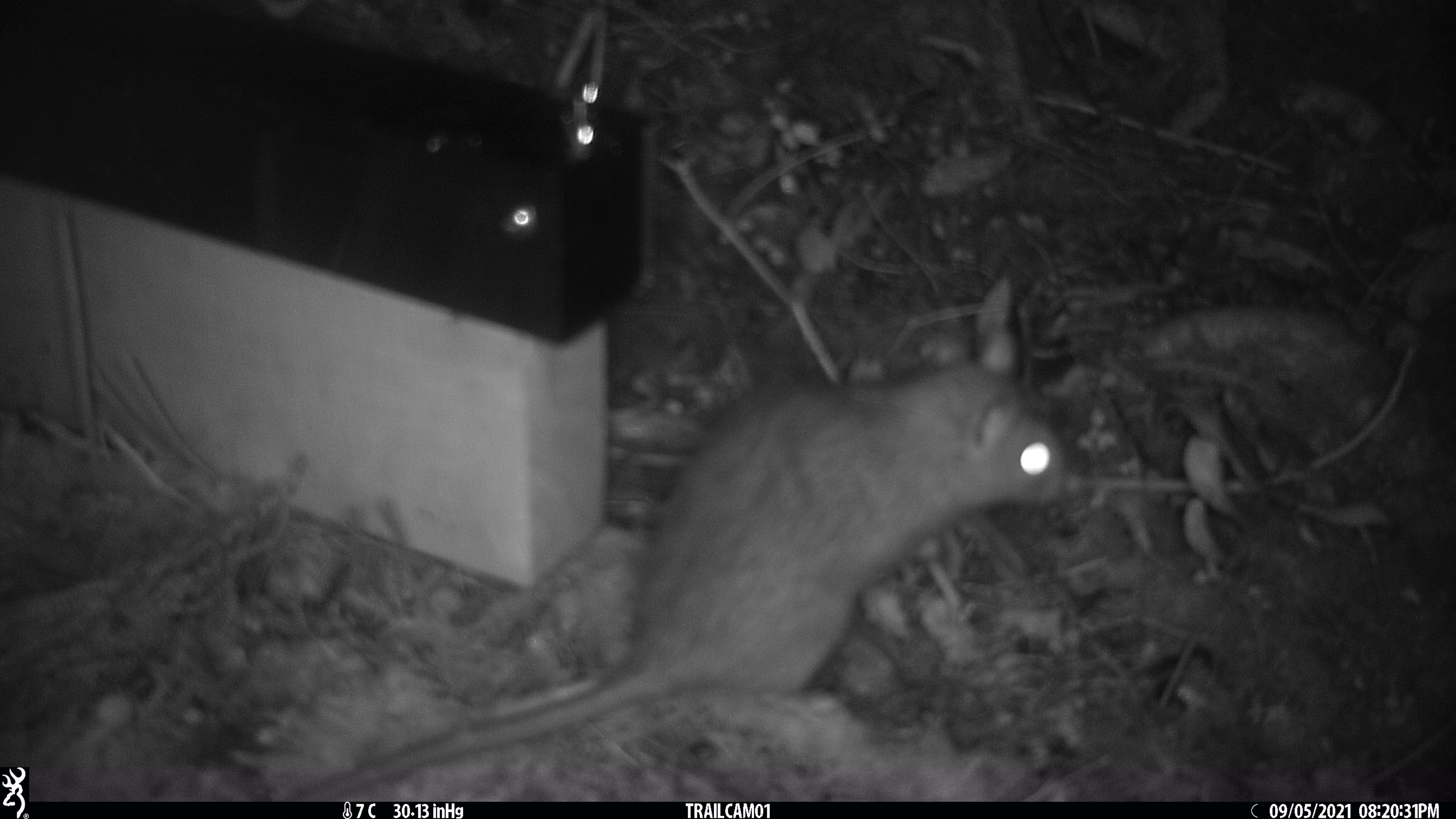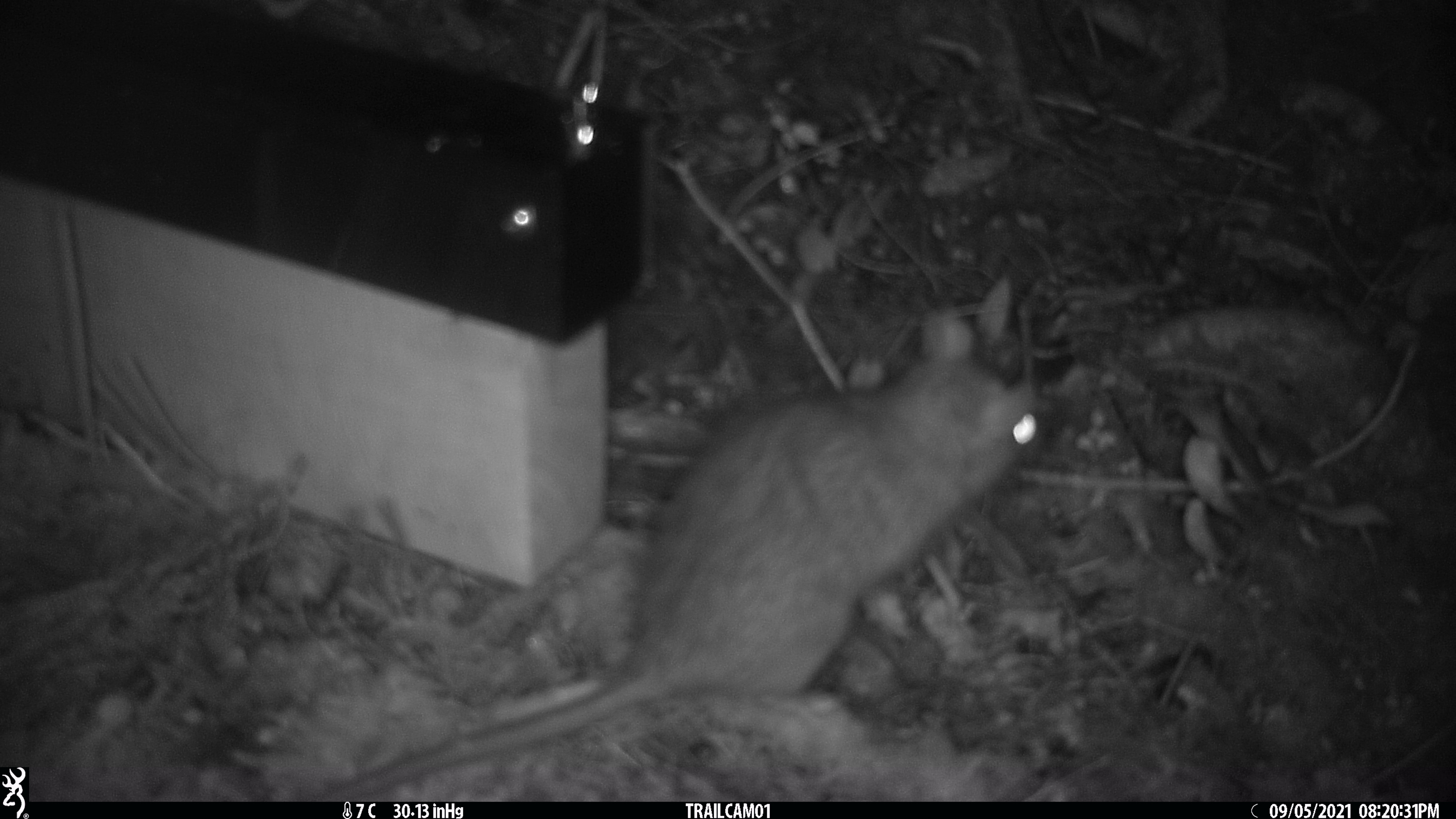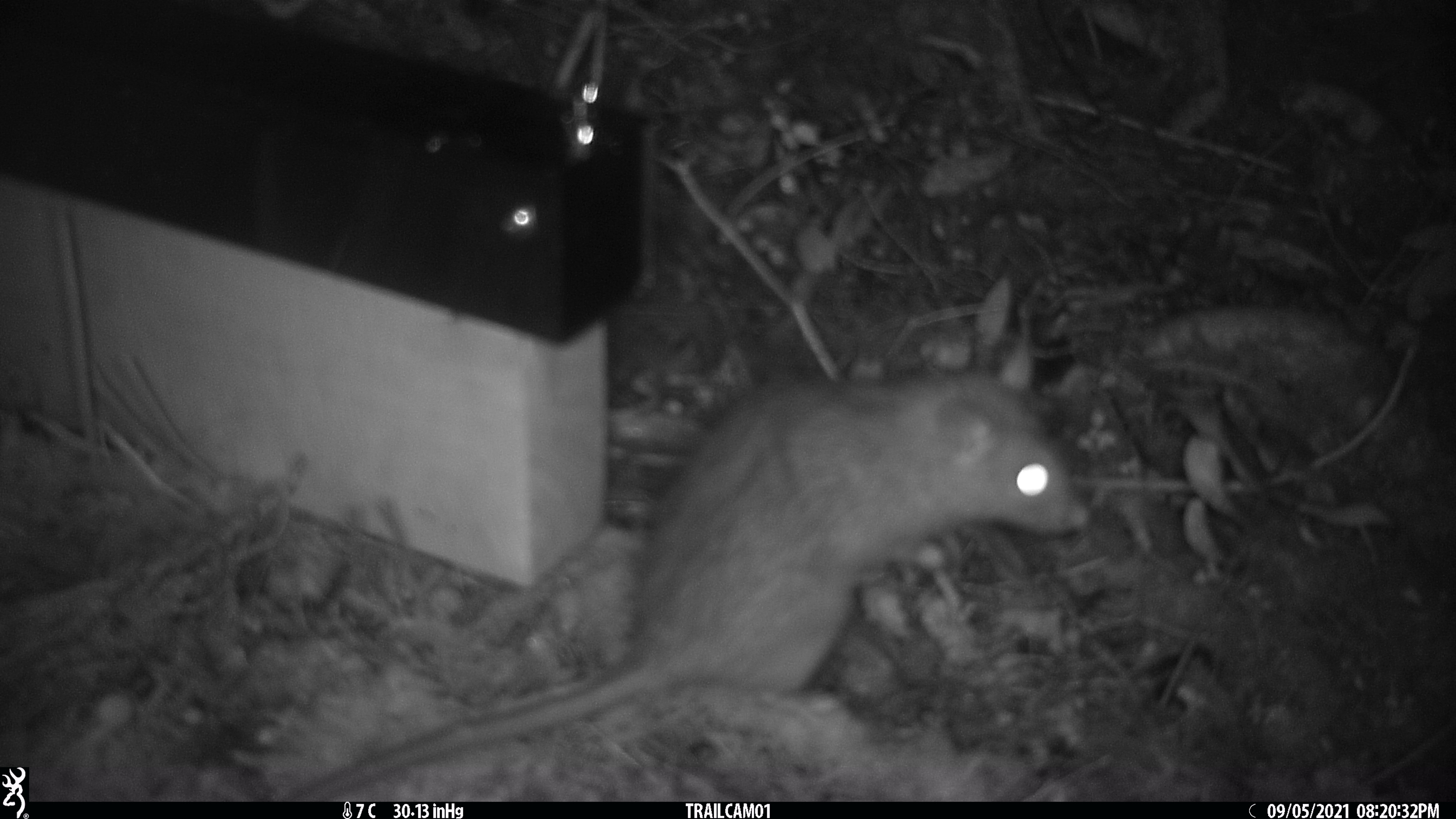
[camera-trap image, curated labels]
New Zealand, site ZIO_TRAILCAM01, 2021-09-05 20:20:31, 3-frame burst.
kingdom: Animalia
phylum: Chordata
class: Mammalia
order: Rodentia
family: Muridae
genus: Rattus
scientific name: Rattus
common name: rat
Rat (Rattus).